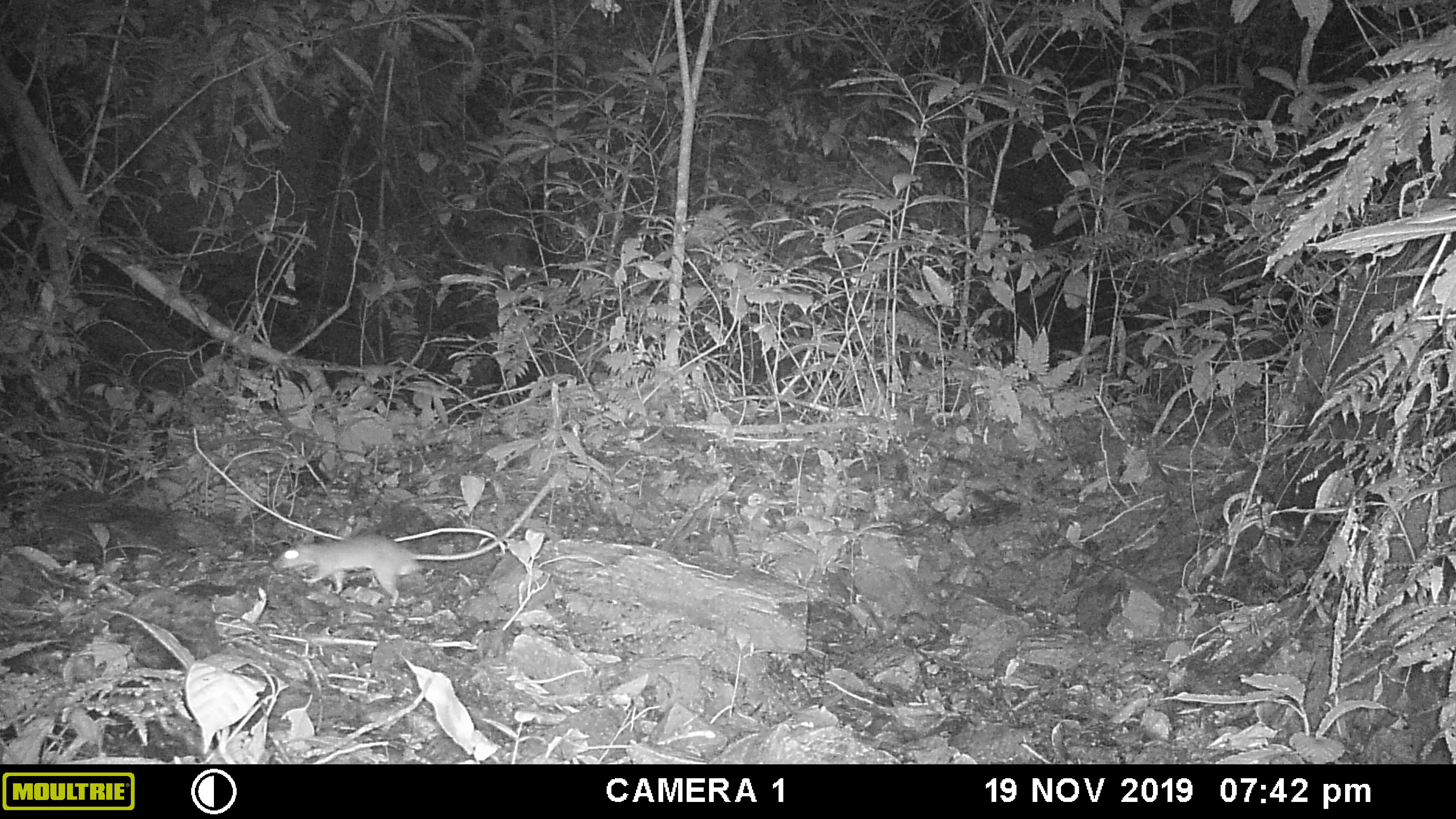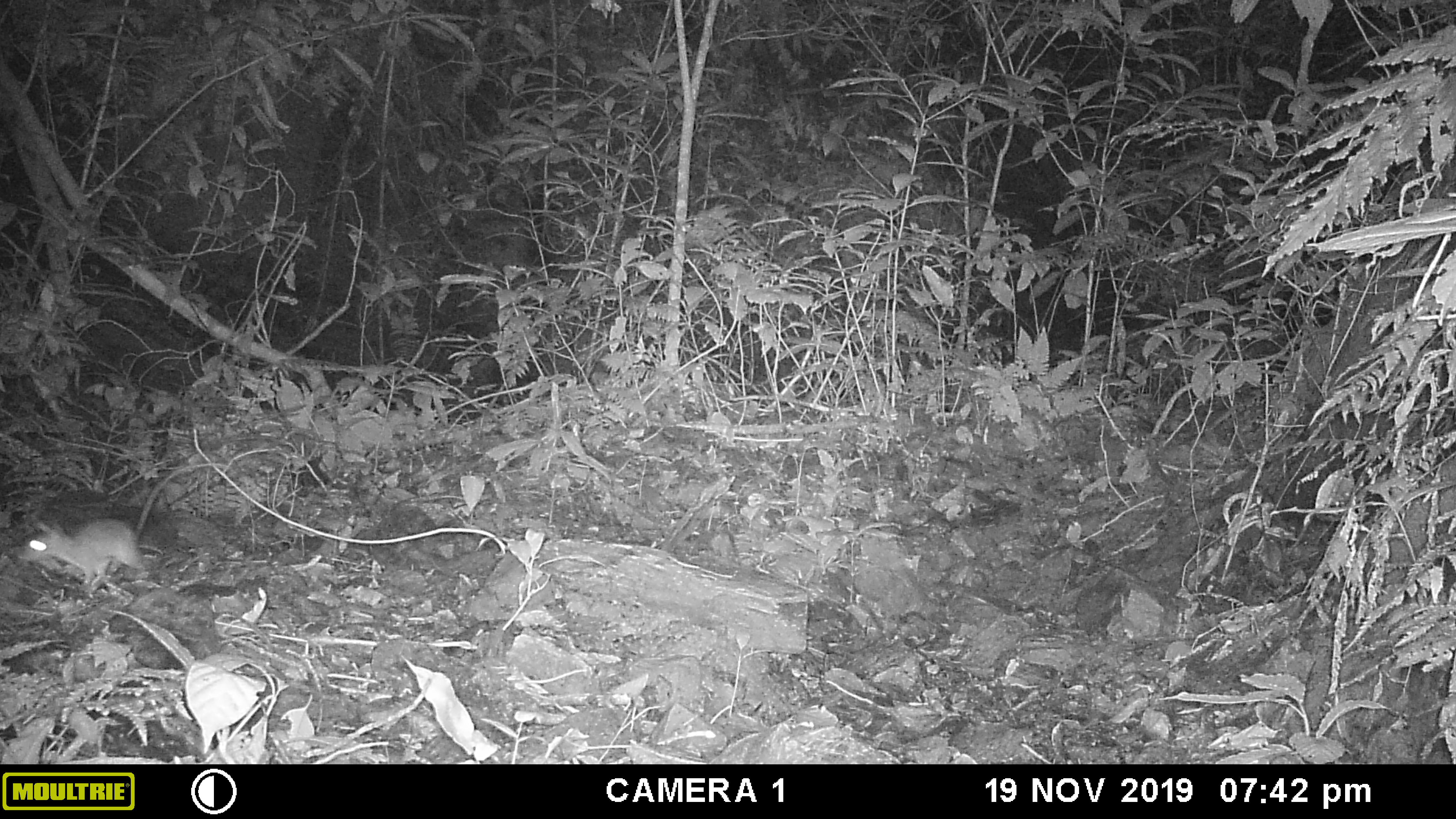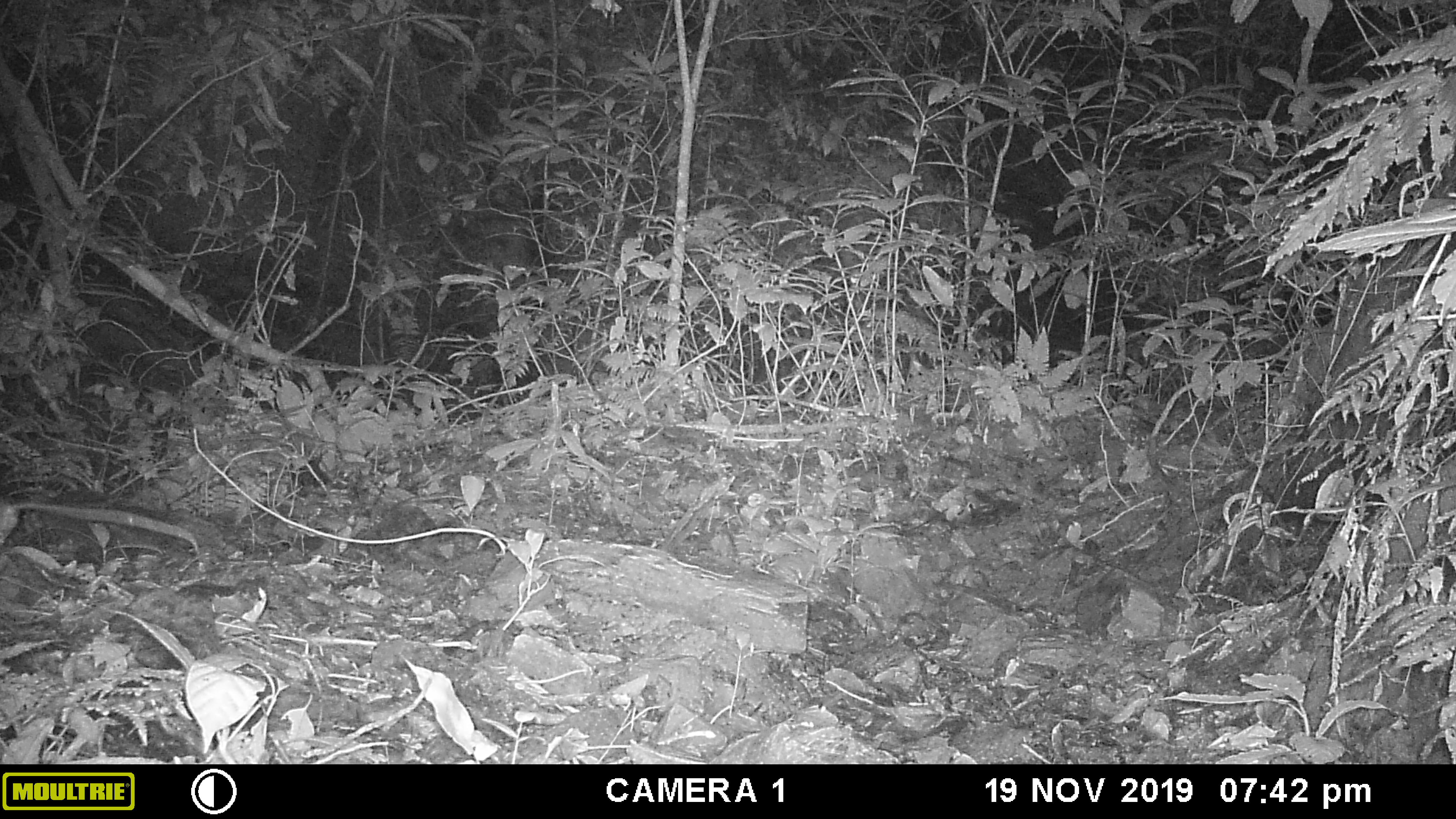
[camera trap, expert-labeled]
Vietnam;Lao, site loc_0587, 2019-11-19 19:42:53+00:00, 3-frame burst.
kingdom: Animalia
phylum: Chordata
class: Mammalia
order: Rodentia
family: Muridae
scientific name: Muridae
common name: old-world mice and rats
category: unidentified murid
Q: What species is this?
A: Unidentified murid (old-world mice and rats) (Muridae).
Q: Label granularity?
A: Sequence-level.